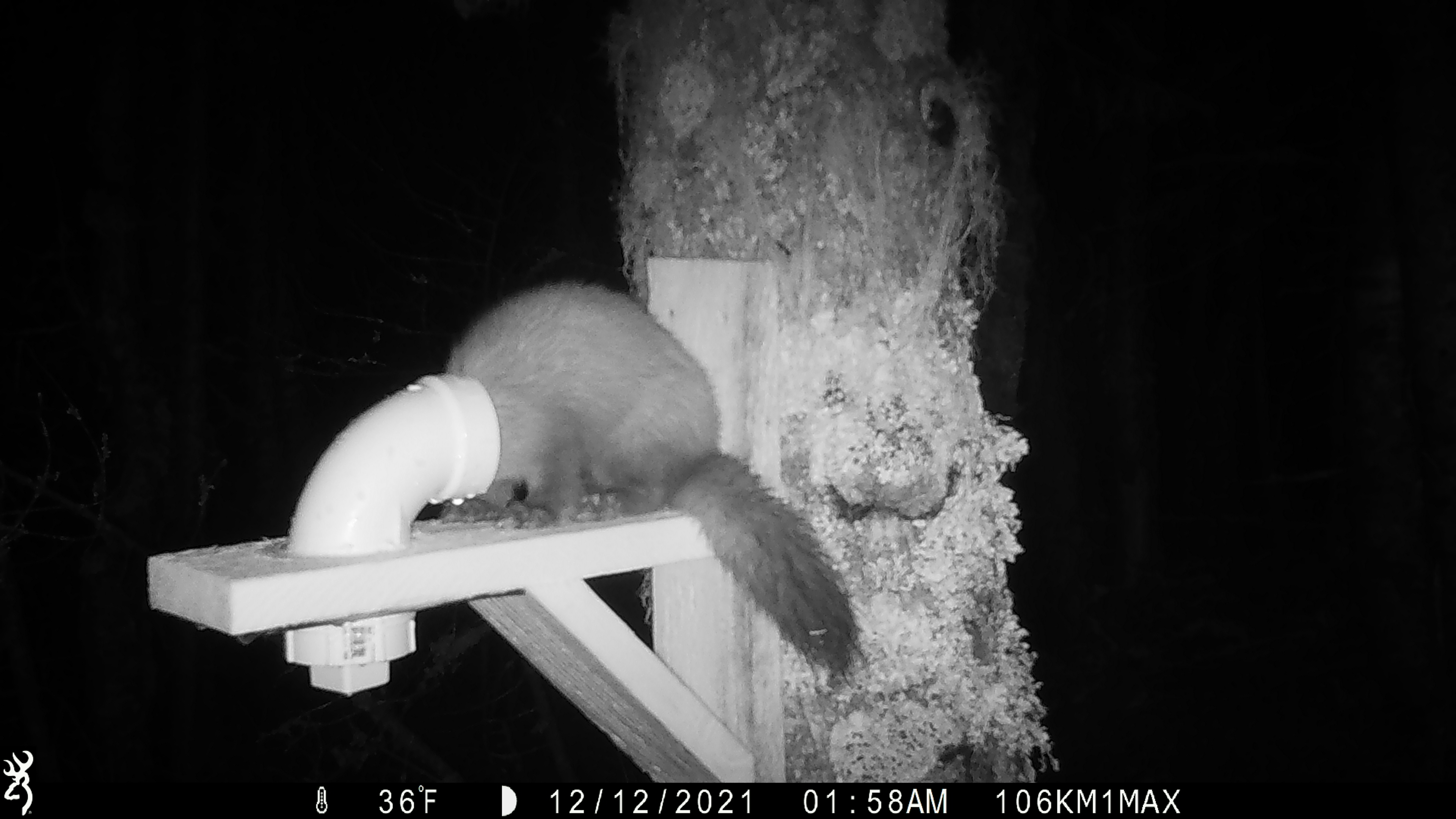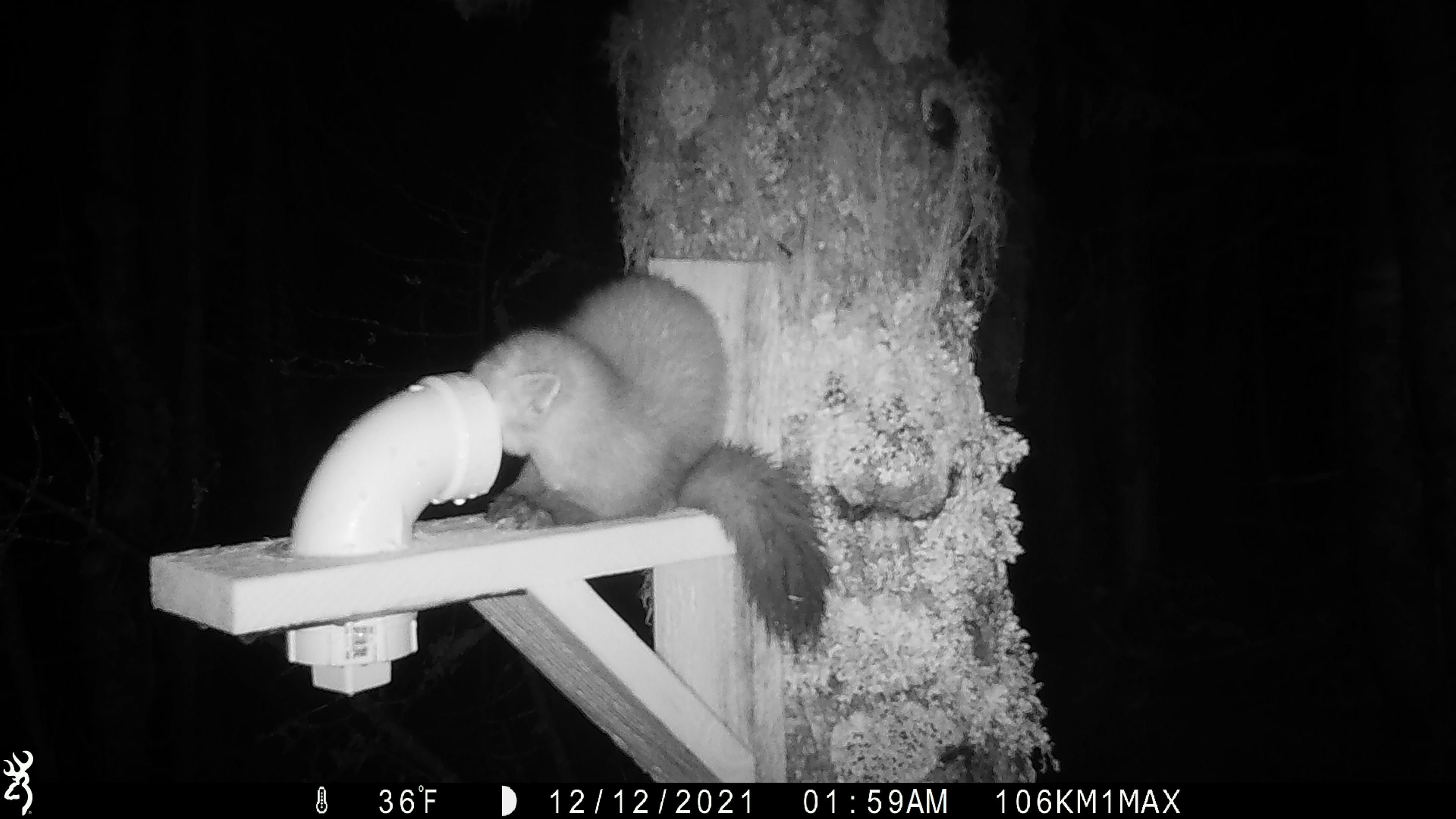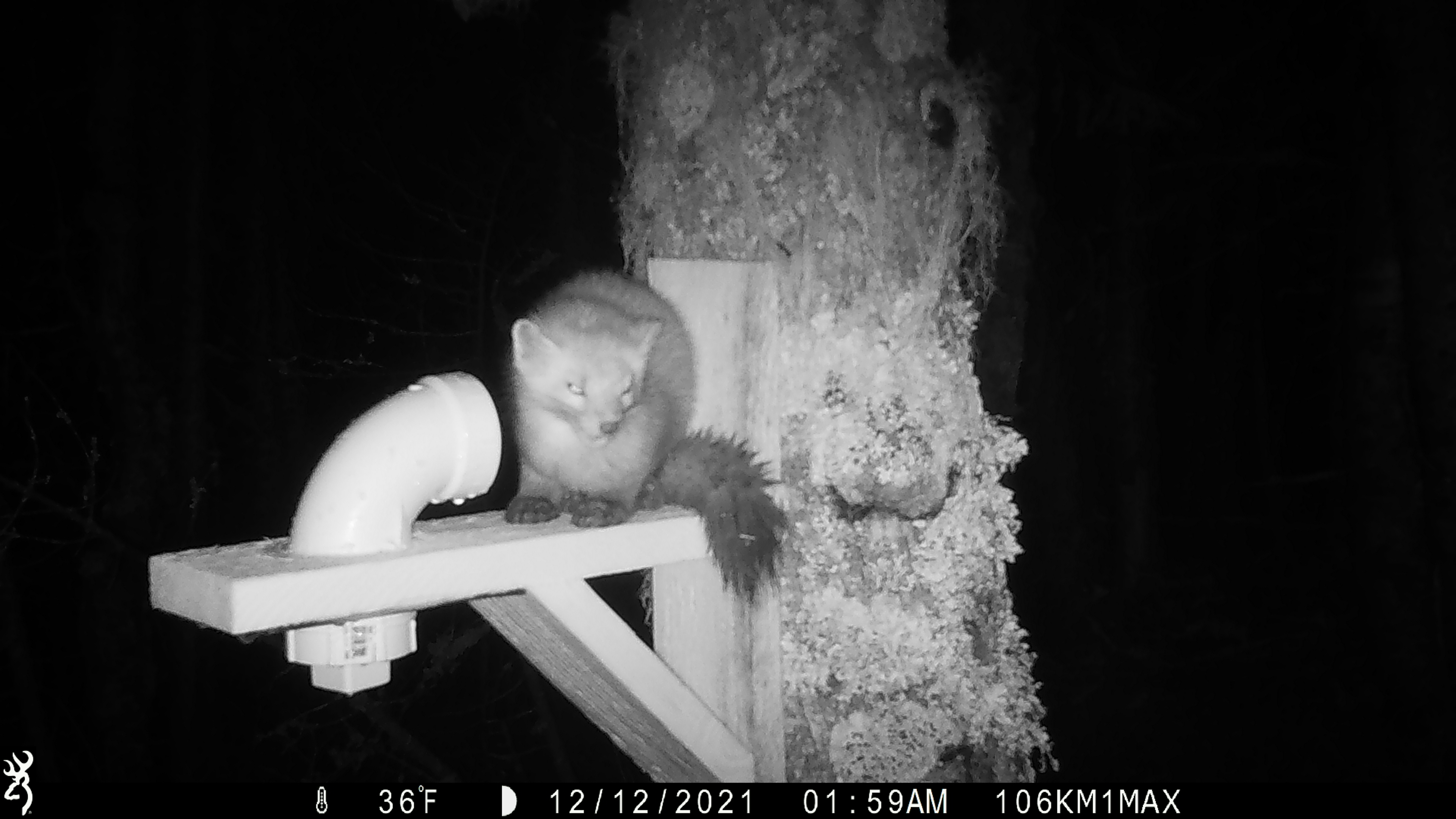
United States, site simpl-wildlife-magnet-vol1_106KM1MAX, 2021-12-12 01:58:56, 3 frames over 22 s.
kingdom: Animalia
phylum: Chordata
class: Mammalia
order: Carnivora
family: Mustelidae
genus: Martes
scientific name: Martes americana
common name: american marten